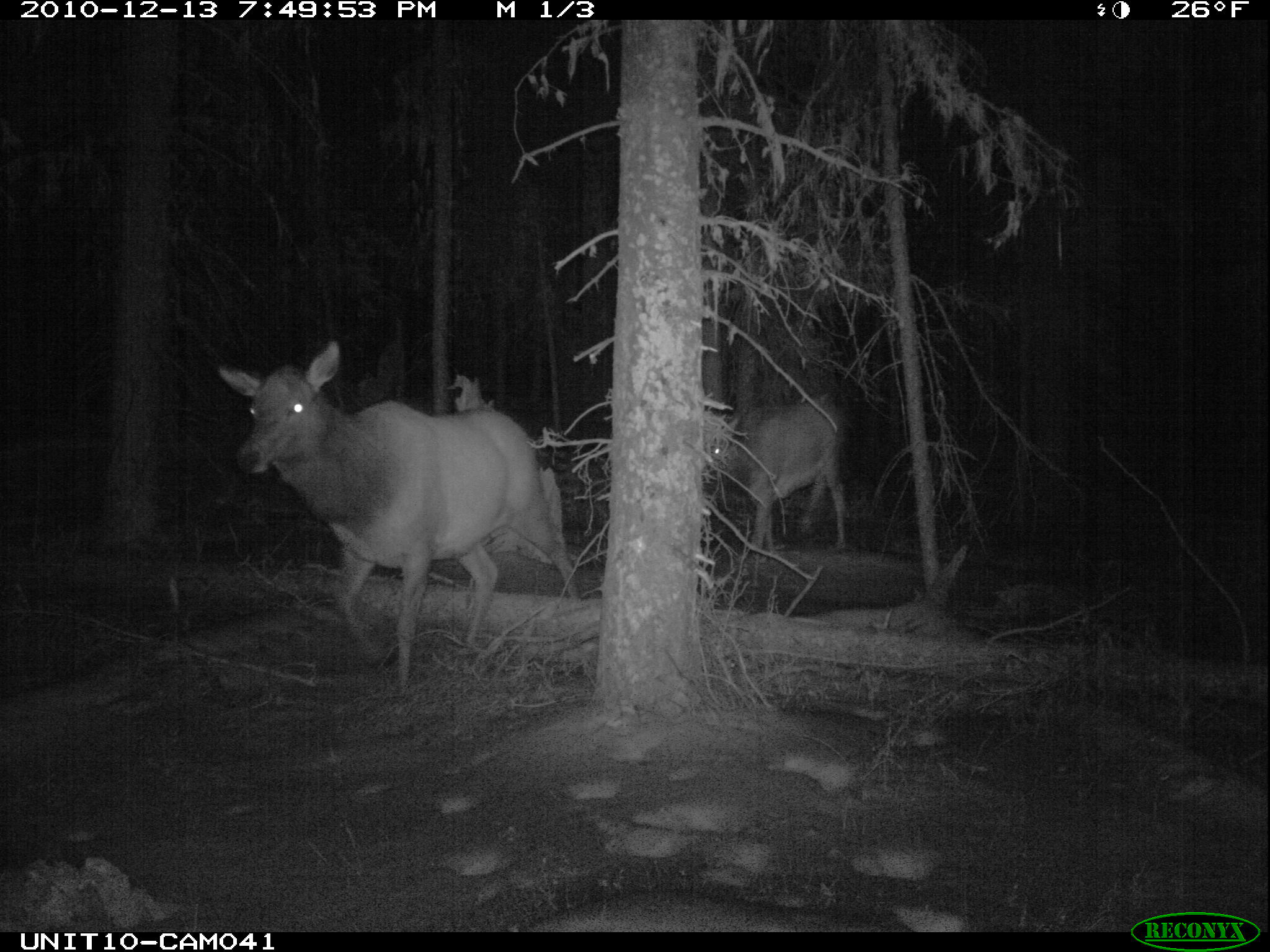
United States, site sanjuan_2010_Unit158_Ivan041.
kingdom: Animalia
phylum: Chordata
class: Mammalia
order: Artiodactyla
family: Cervidae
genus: Cervus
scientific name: Cervus elaphus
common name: red deer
Cervus elaphus (red deer).